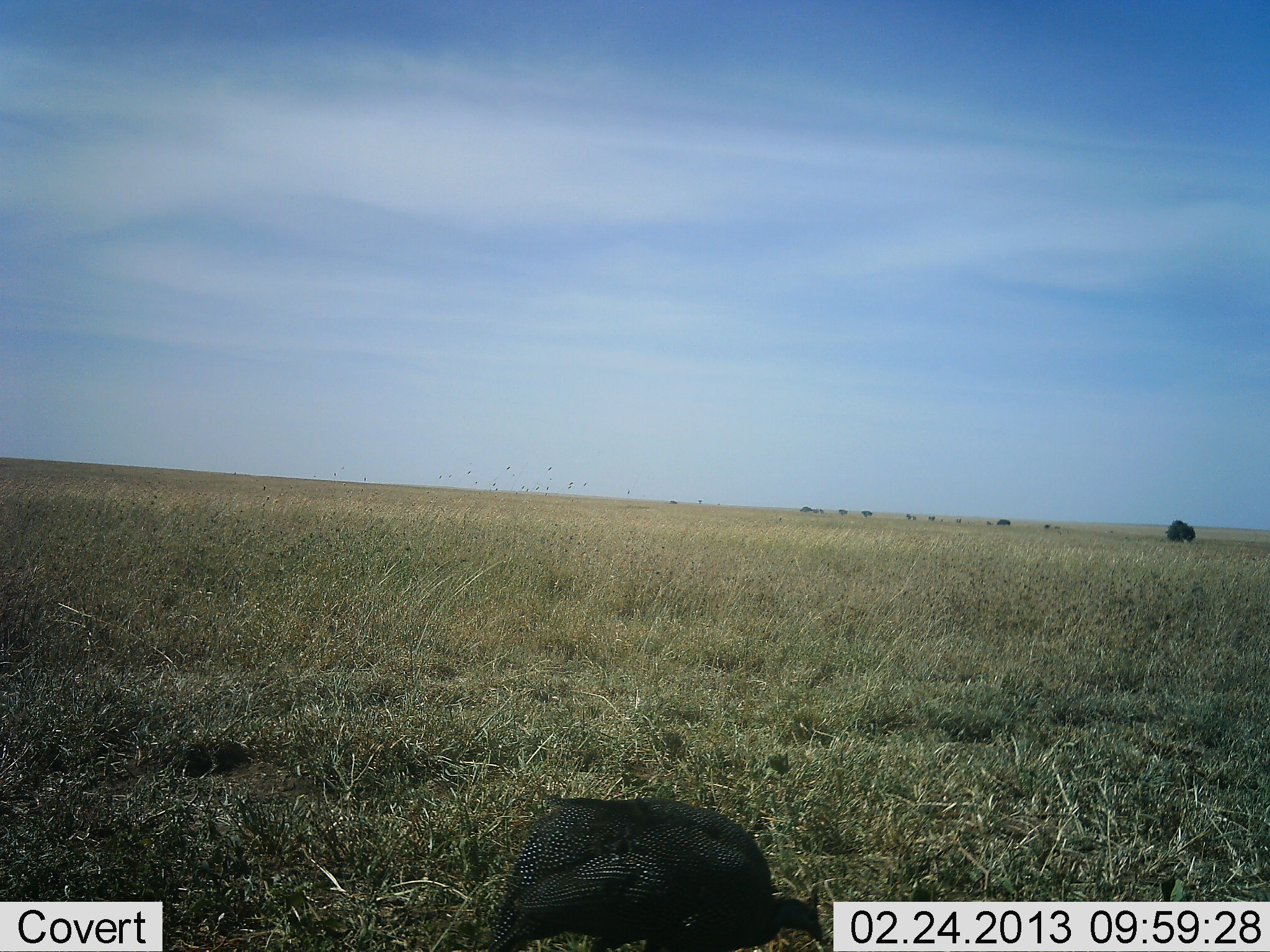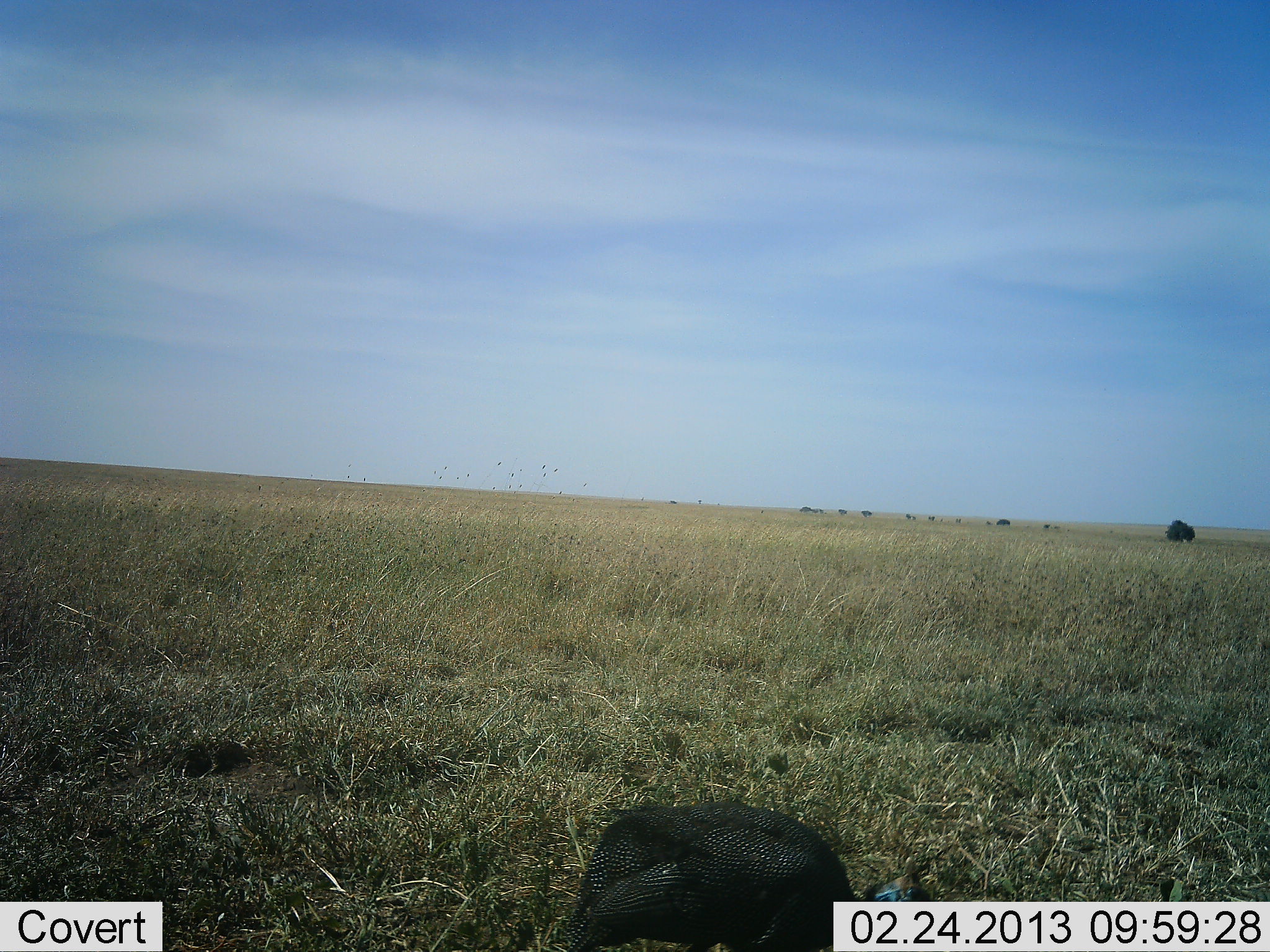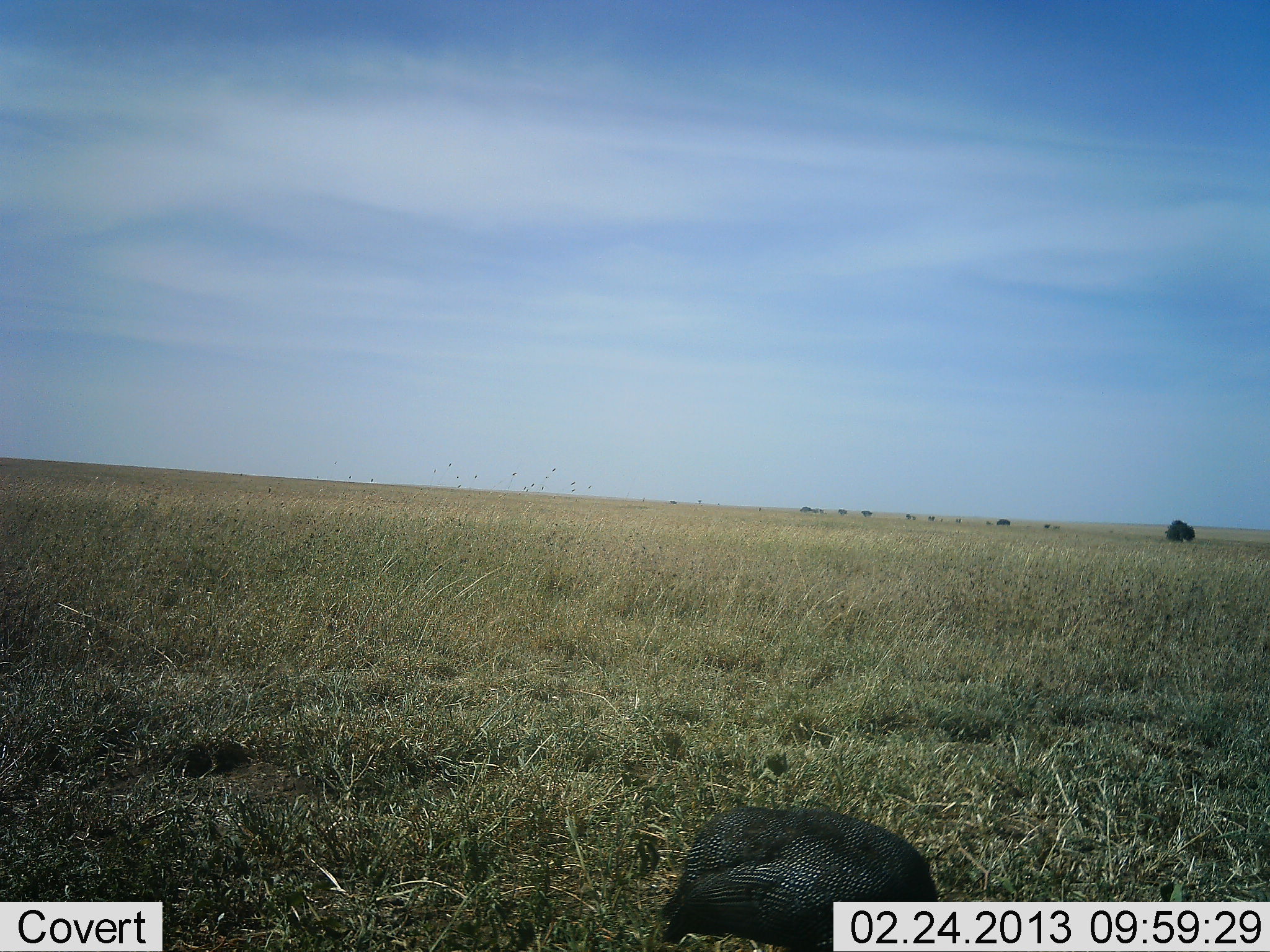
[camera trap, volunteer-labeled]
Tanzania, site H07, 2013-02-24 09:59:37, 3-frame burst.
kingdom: Animalia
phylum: Chordata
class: Aves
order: Galliformes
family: Numididae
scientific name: Numididae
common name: guinea fowl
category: guineafowl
Guineafowl (guinea fowl) (Numididae), count 1. Behavior (volunteer vote fractions): standing 15%, resting 0%, moving 62%, interacting 0%. Young present (vote fraction): 0%. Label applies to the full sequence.